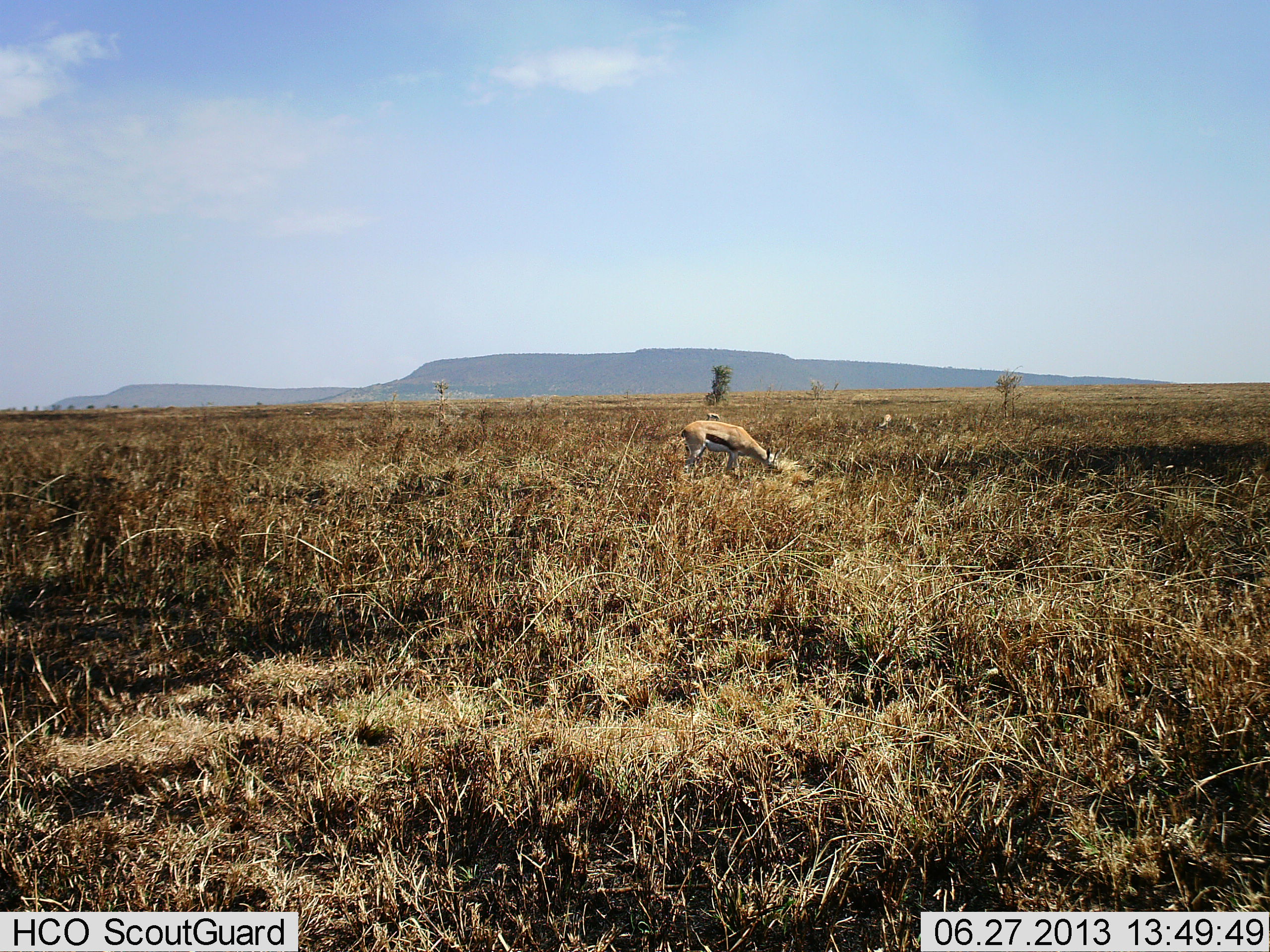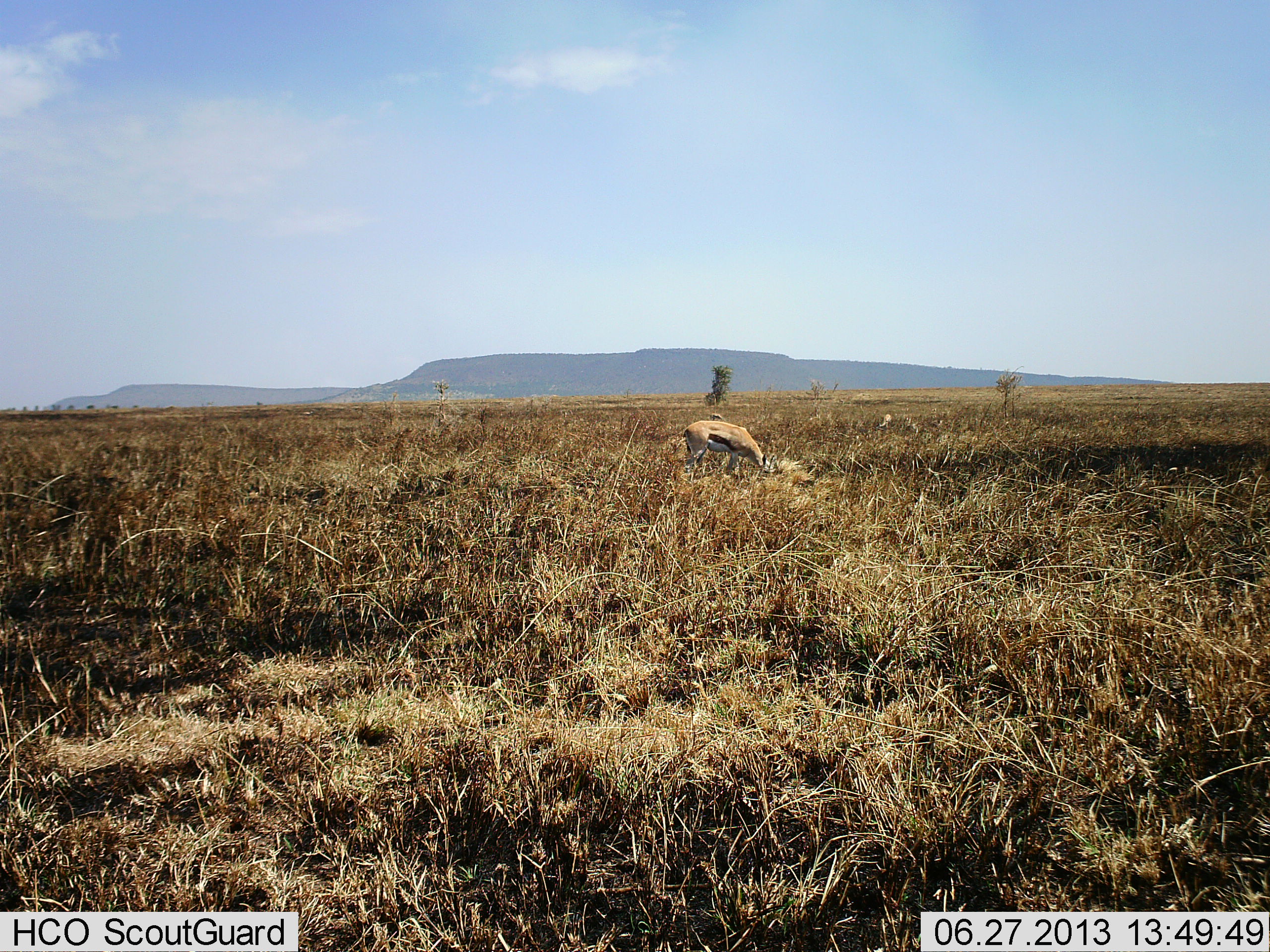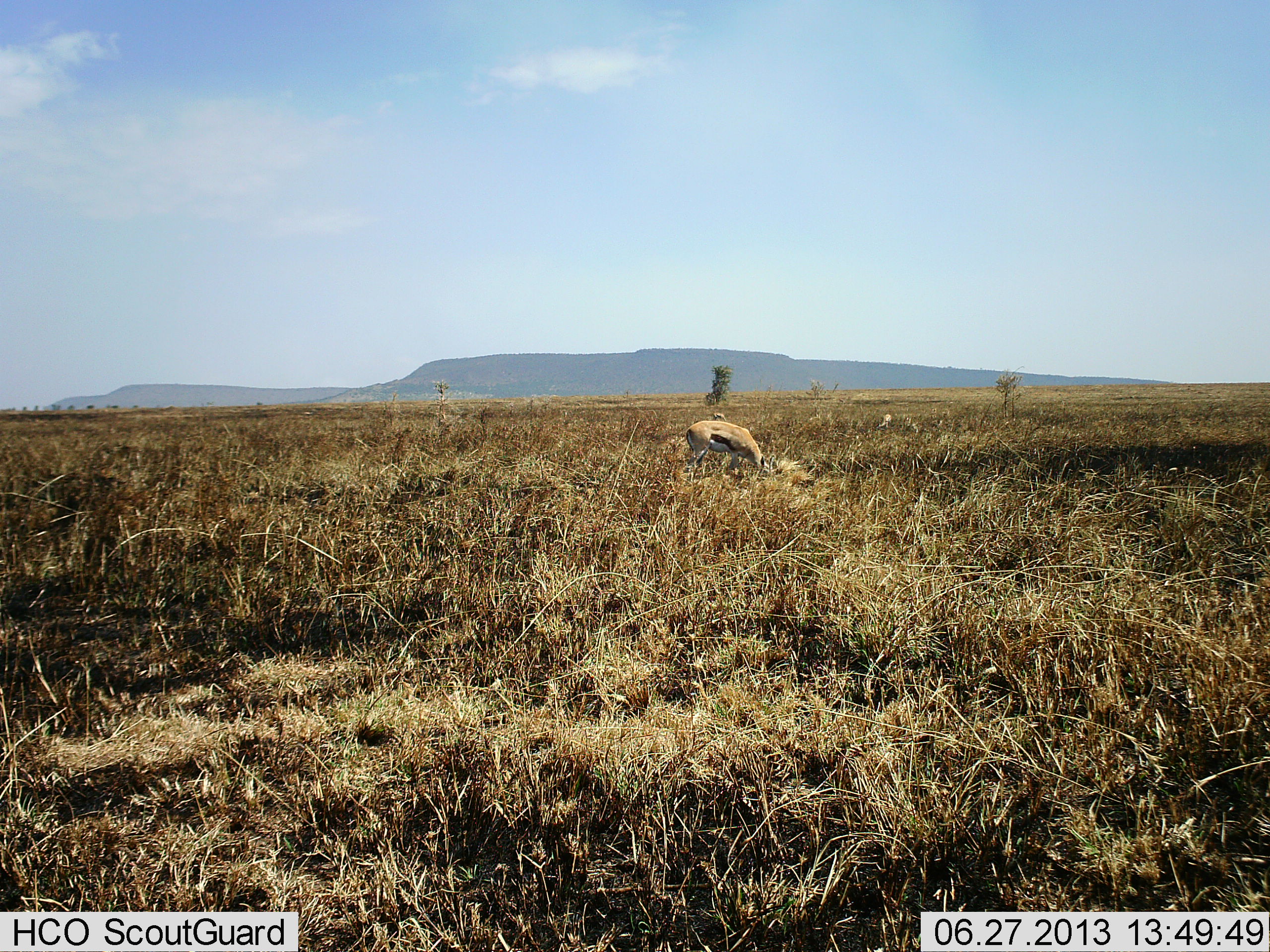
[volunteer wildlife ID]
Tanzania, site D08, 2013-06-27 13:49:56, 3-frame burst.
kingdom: Animalia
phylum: Chordata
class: Mammalia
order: Artiodactyla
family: Bovidae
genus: Eudorcas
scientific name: Eudorcas thomsonii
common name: thomson's gazelle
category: gazellethomsons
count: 1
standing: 9%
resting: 0%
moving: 0%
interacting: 0%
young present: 9%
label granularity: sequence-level